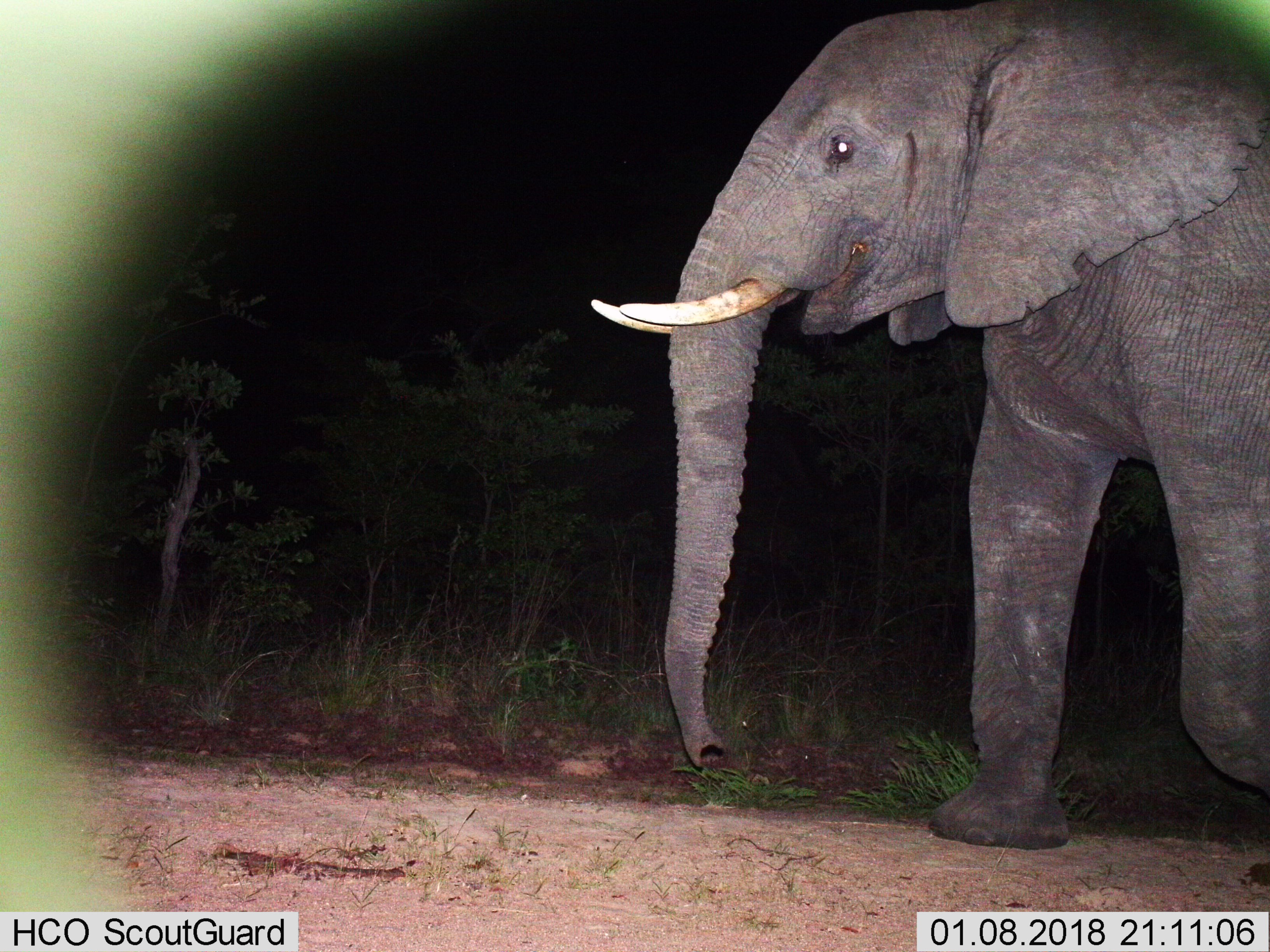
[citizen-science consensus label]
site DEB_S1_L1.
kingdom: Animalia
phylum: Chordata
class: Mammalia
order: Proboscidea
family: Elephantidae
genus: Loxodonta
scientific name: Loxodonta africana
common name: african bush elephant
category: elephant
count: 1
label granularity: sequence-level